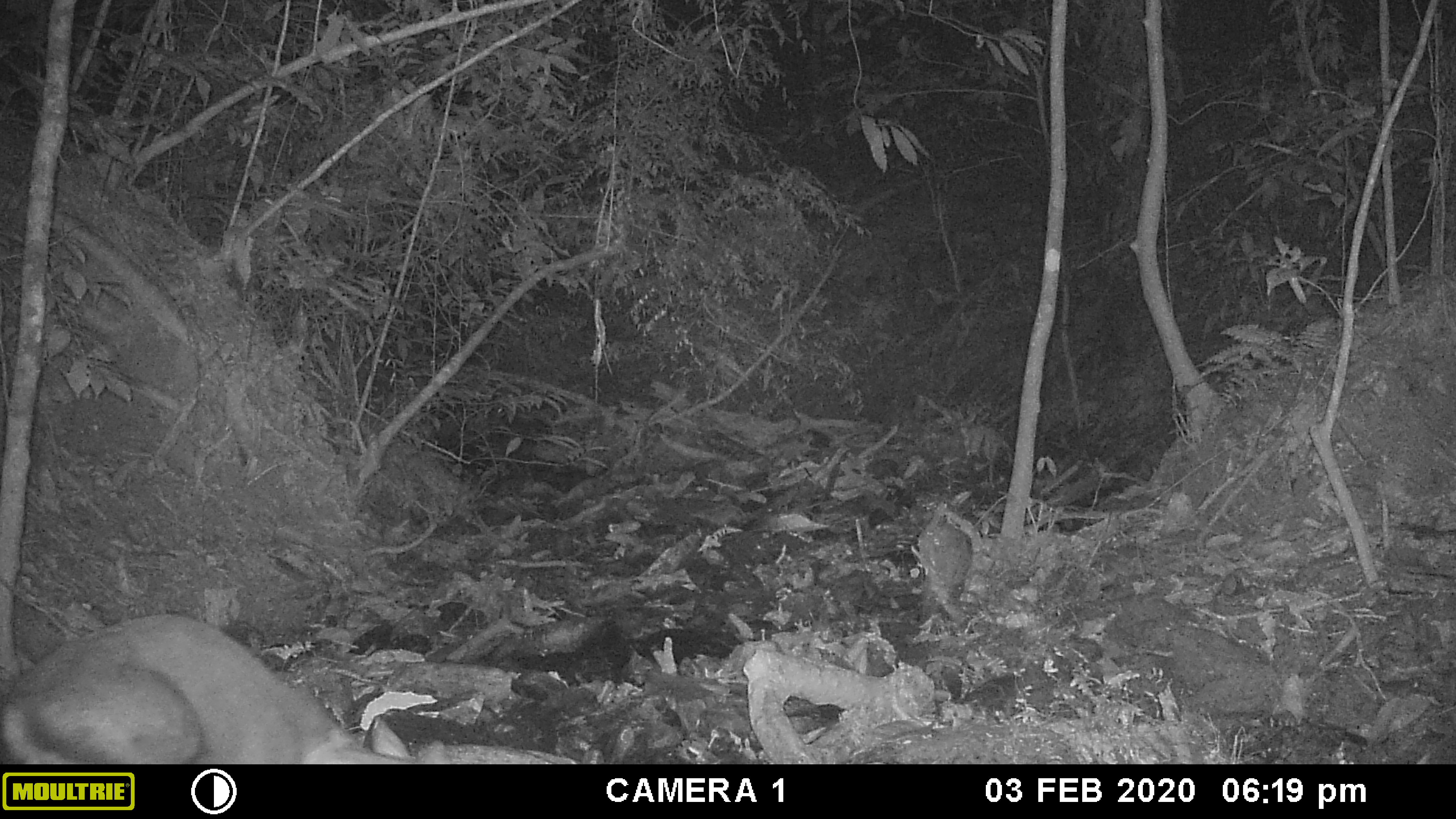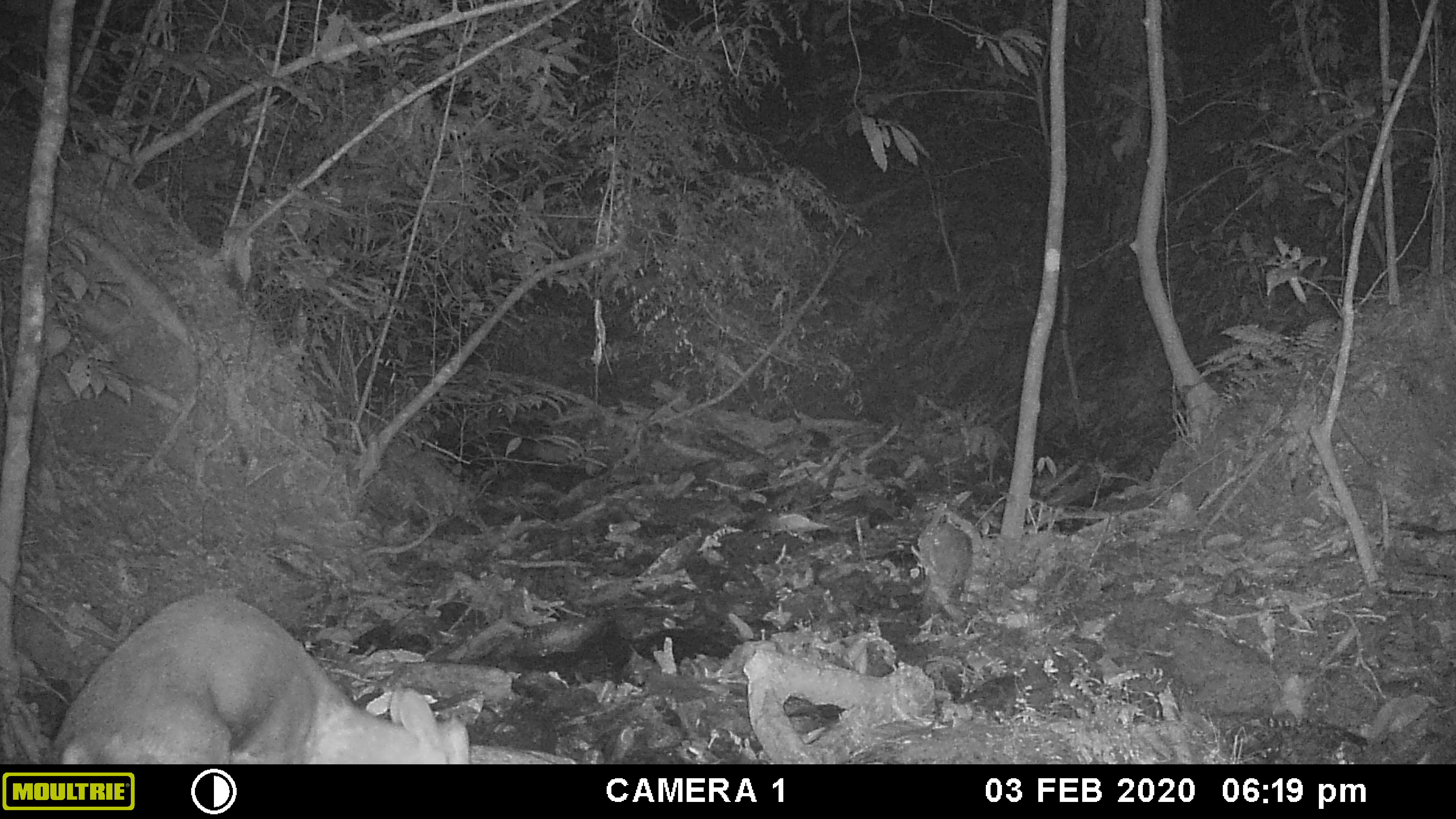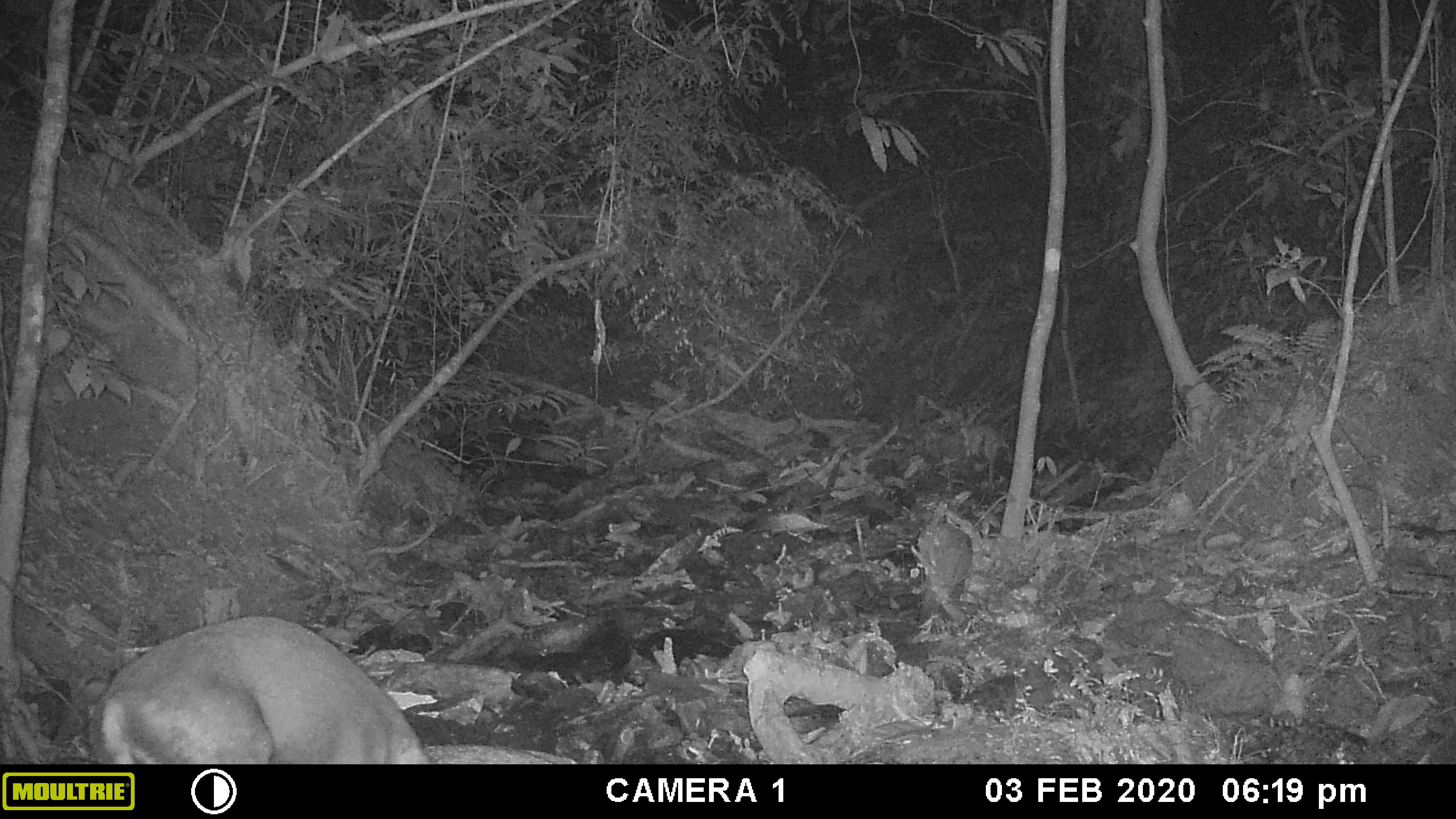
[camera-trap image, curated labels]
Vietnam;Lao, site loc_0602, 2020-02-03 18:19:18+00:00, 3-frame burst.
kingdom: Animalia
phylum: Chordata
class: Mammalia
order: Artiodactyla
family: Cervidae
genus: Muntiacus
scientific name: Muntiacus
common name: muntjacs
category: unidentified muntjac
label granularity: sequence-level